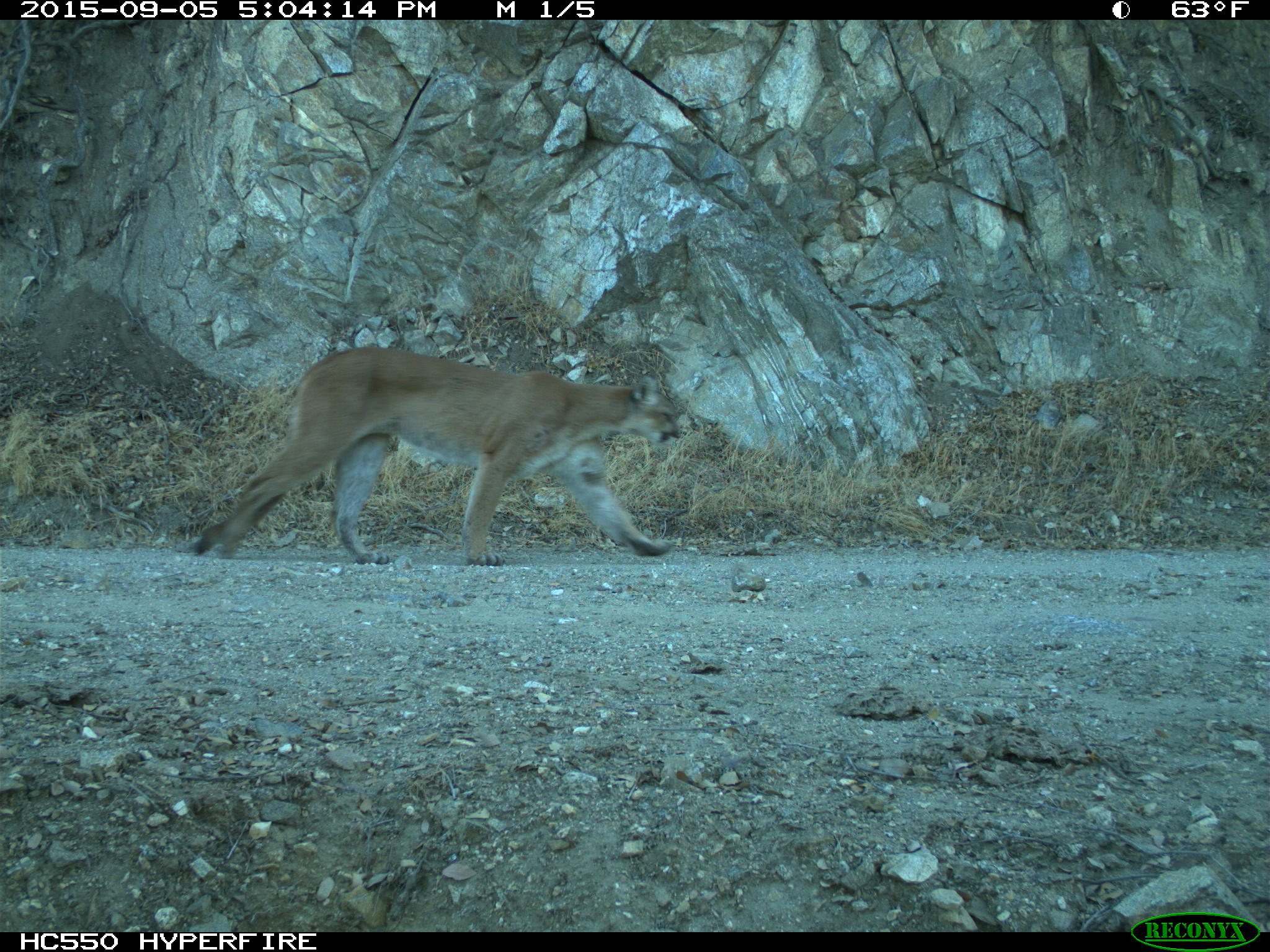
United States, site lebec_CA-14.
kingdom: Animalia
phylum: Chordata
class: Mammalia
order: Carnivora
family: Felidae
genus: Puma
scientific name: Puma concolor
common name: mountain lion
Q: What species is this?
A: Puma concolor (mountain lion).